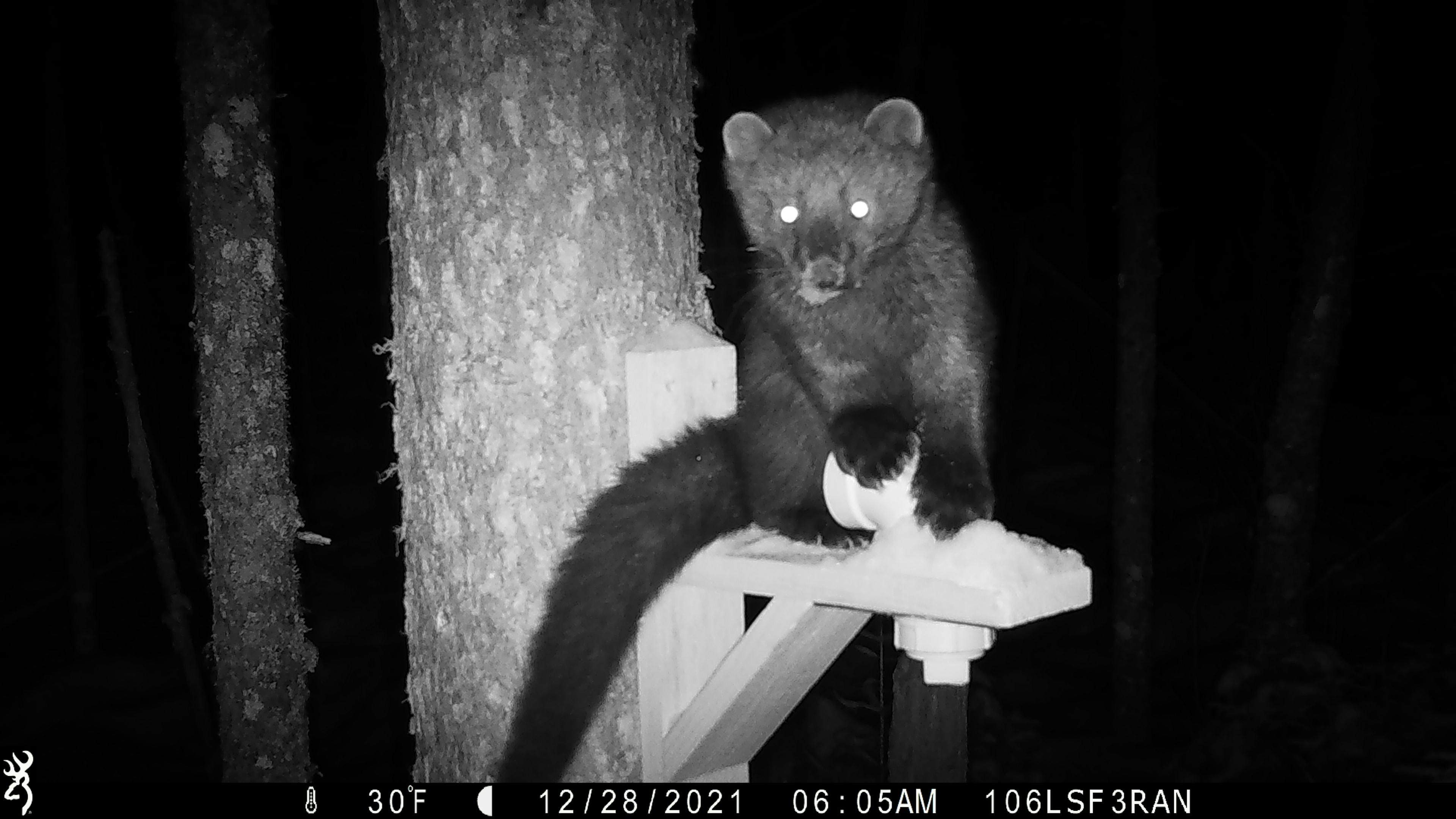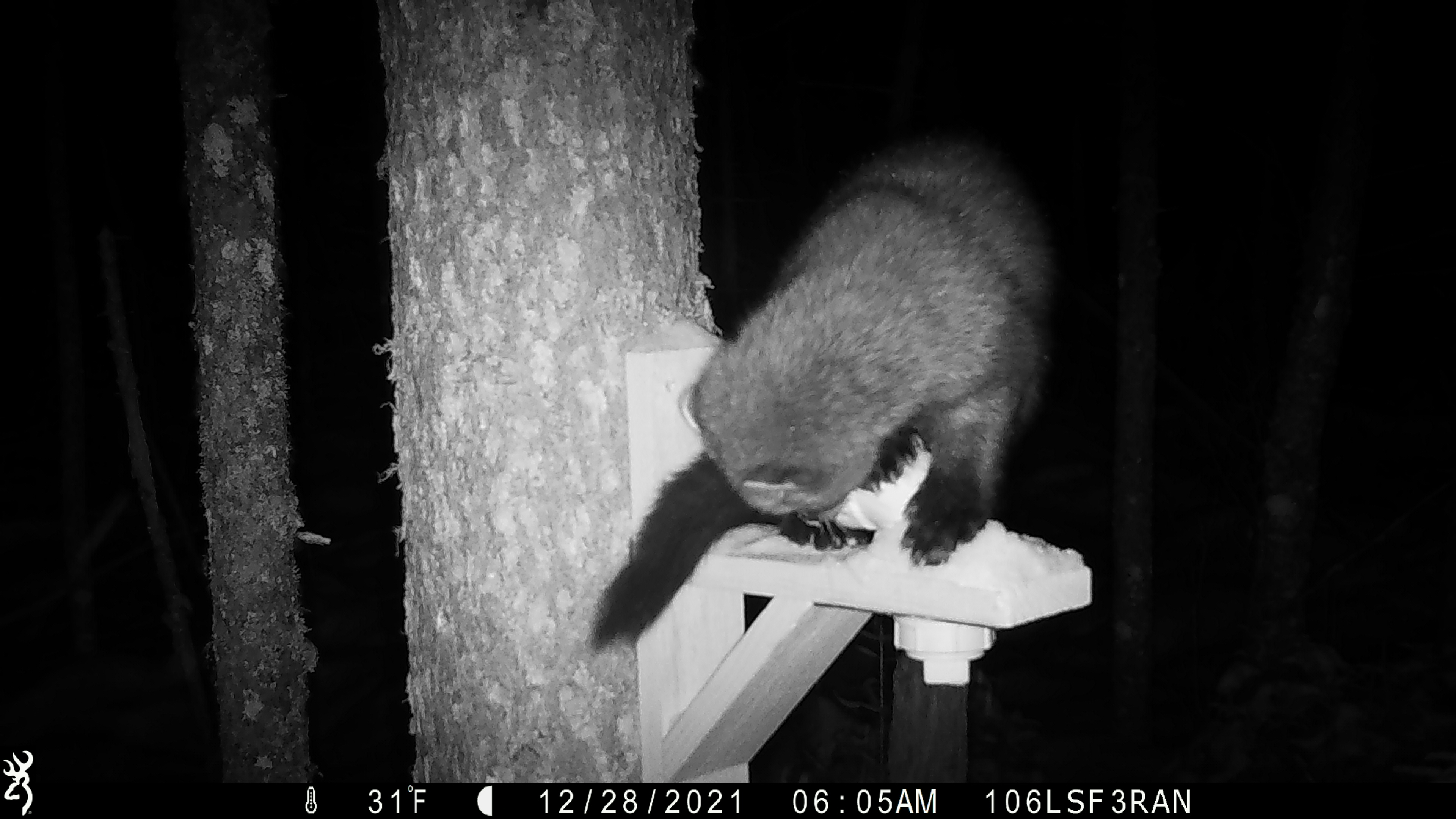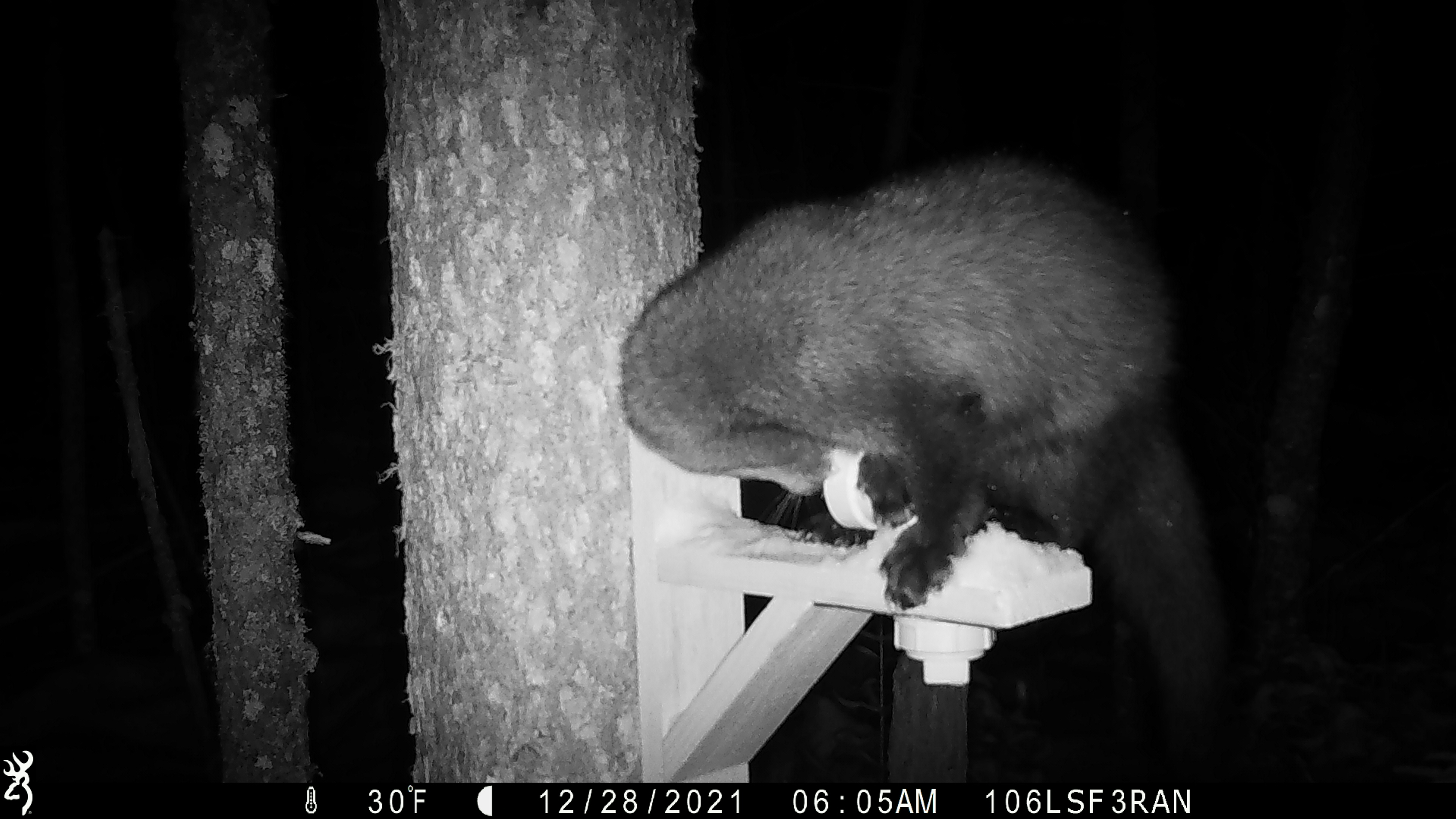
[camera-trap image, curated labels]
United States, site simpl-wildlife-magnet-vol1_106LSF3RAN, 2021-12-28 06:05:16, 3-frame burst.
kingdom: Animalia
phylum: Chordata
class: Mammalia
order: Carnivora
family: Mustelidae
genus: Pekania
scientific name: Pekania pennanti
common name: fisher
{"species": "fisher (Pekania pennanti)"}